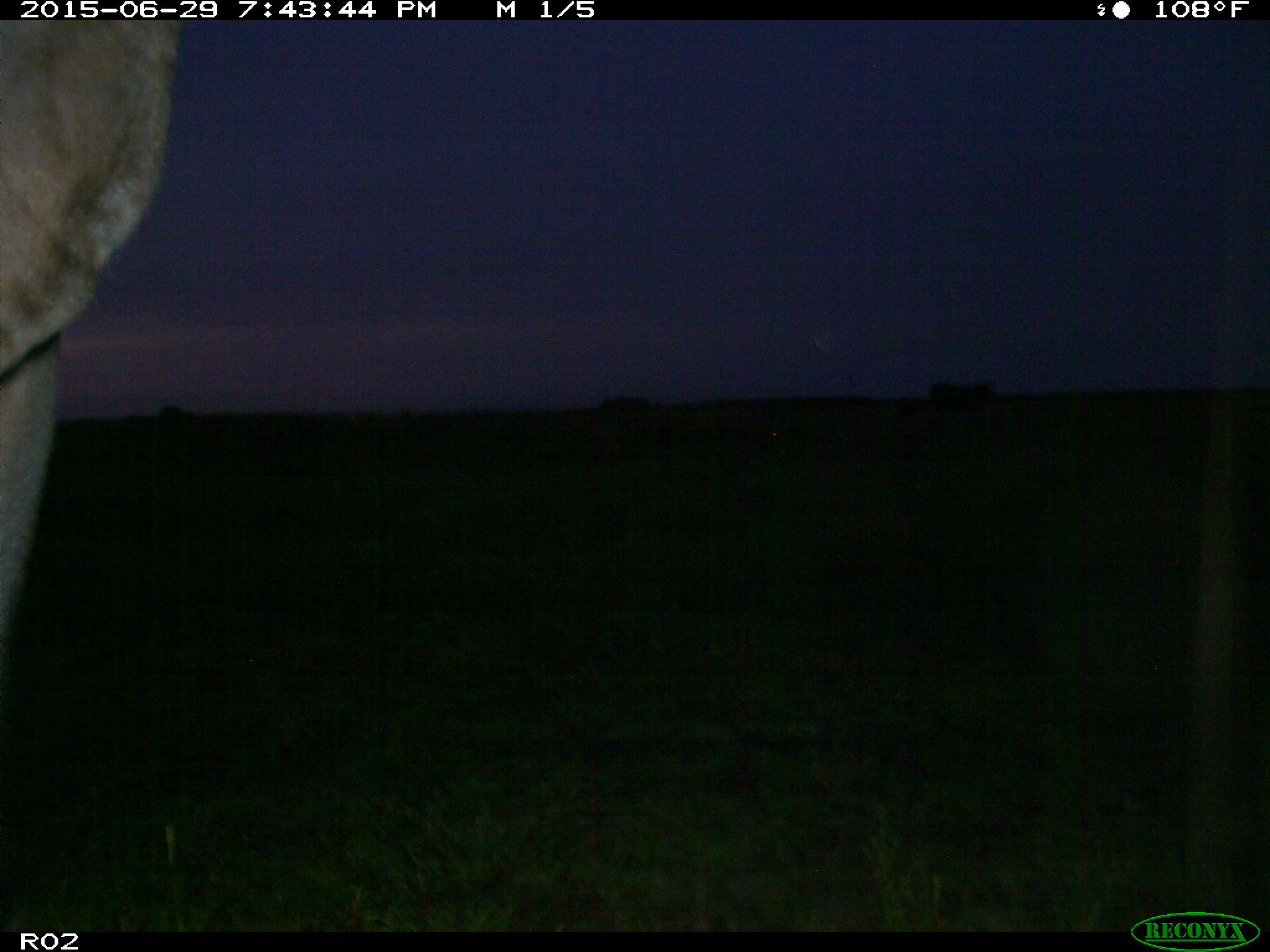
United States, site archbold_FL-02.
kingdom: Animalia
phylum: Chordata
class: Mammalia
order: Artiodactyla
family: Bovidae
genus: Bos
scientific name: Bos taurus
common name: domestic cow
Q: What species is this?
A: Bos taurus (domestic cow).